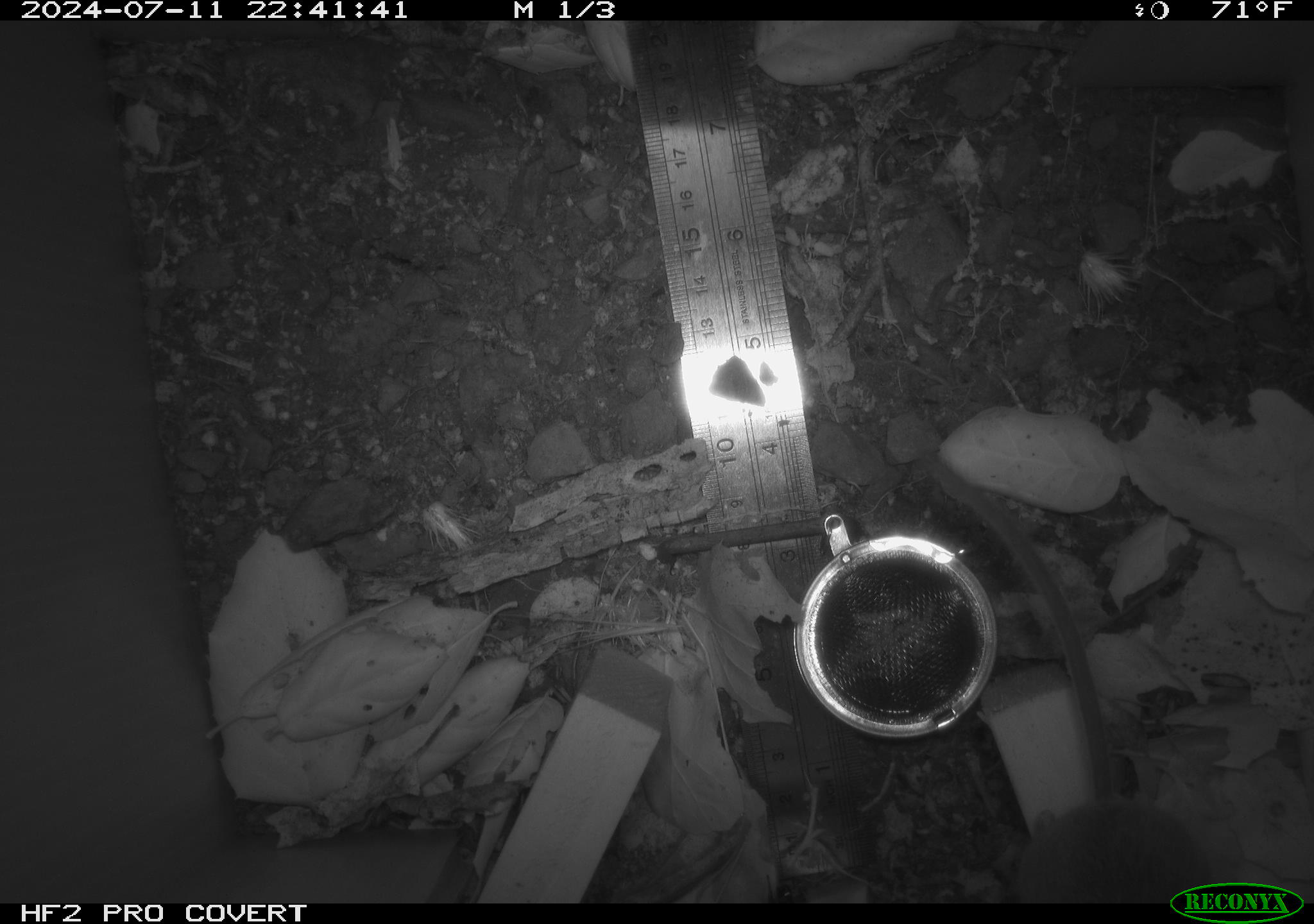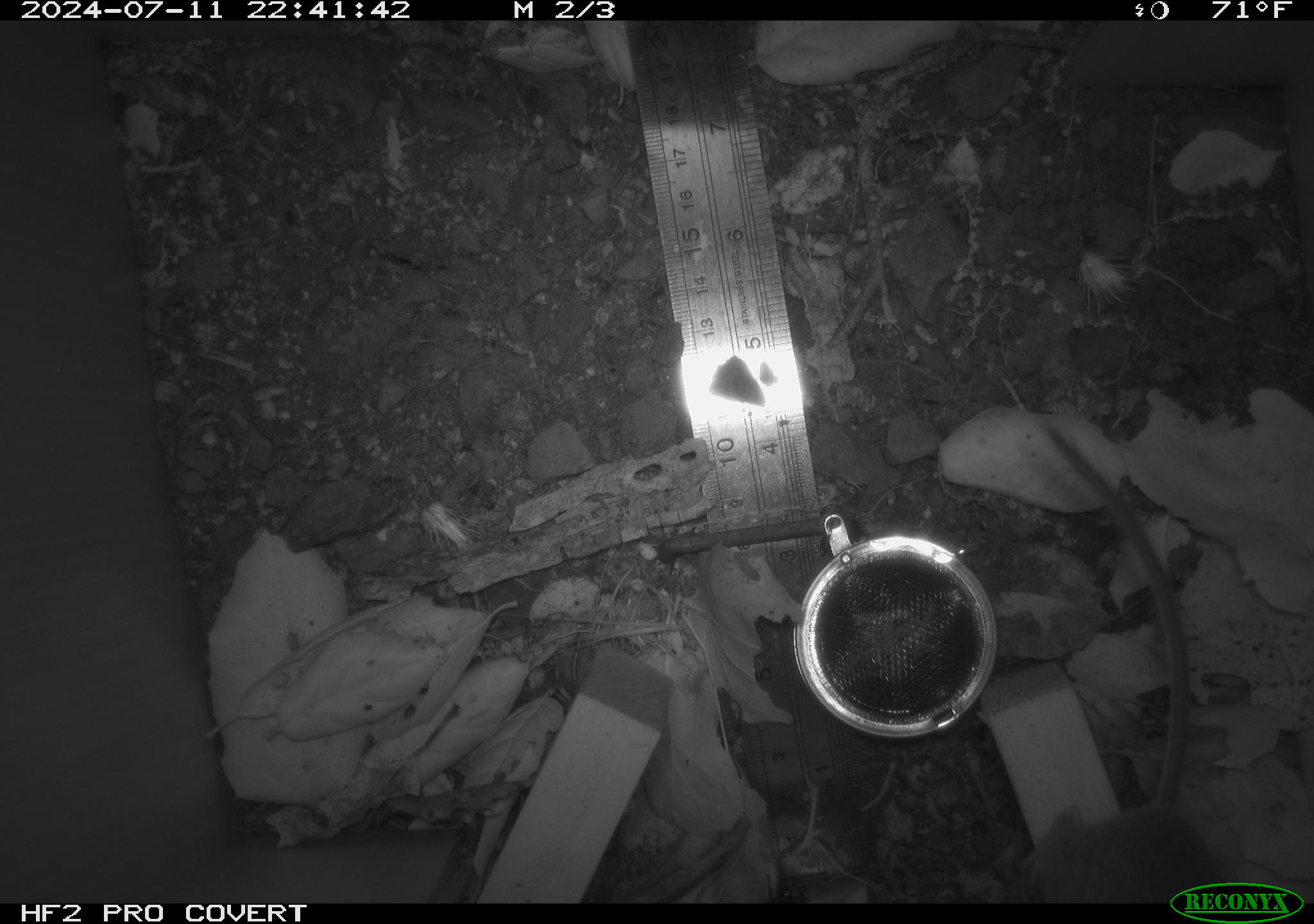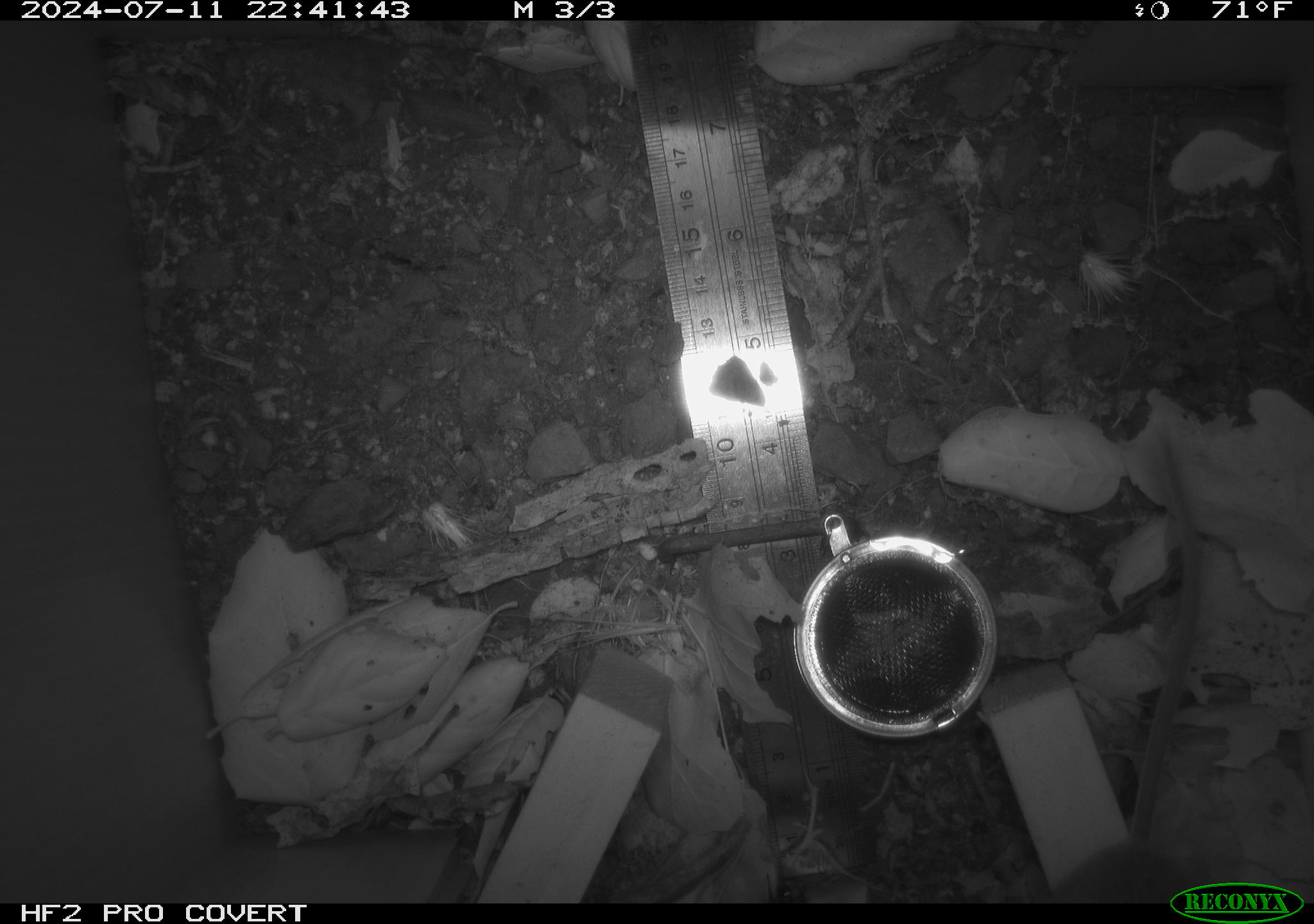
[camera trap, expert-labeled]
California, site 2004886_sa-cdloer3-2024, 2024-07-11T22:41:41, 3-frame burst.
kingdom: Animalia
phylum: Chordata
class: Mammalia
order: Rodentia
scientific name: Rodentia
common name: rodent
Rodent (Rodentia).